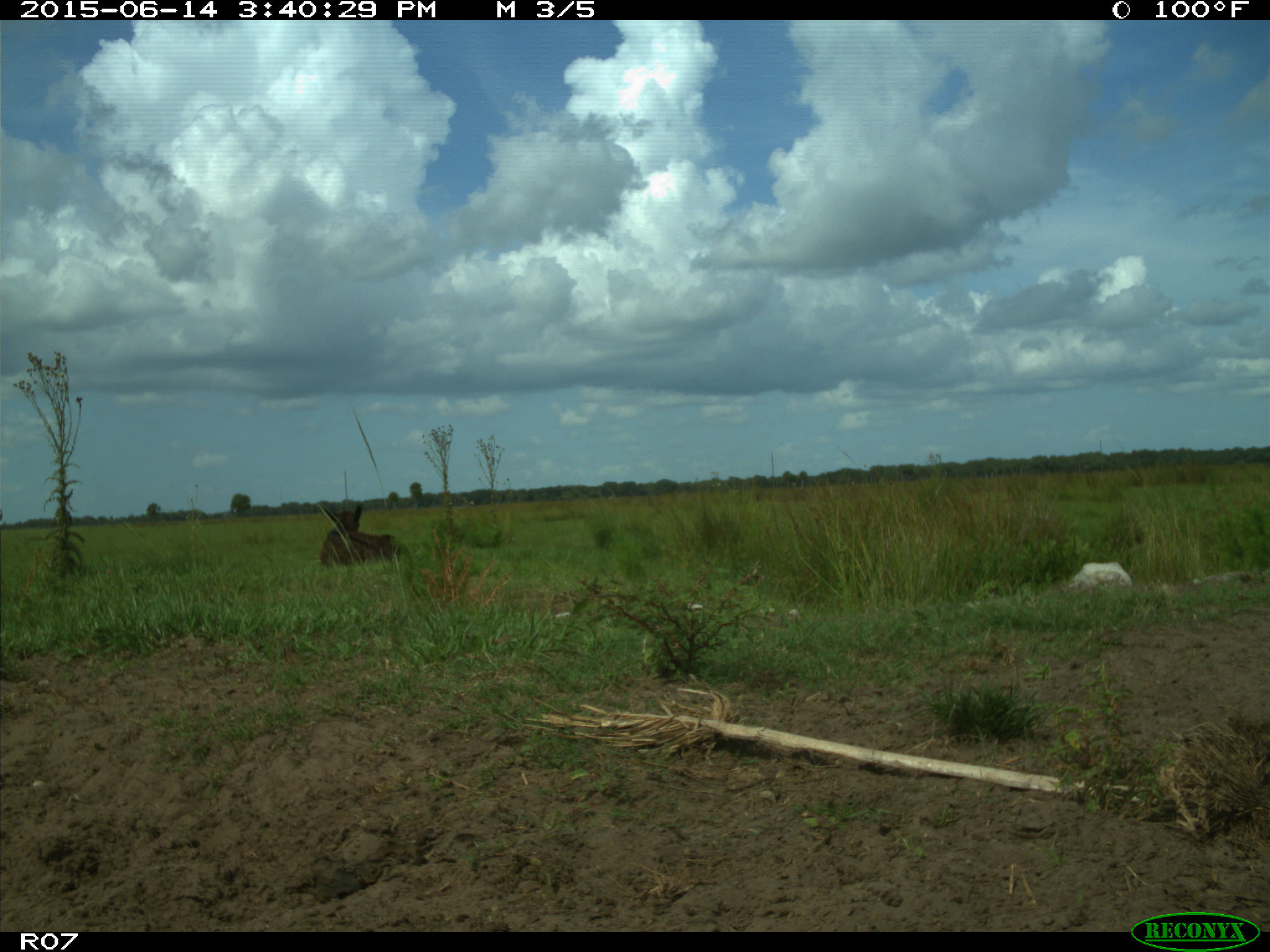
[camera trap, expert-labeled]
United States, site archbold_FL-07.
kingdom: Animalia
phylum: Chordata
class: Mammalia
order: Artiodactyla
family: Bovidae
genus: Bos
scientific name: Bos taurus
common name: domestic cow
Bos taurus (domestic cow).